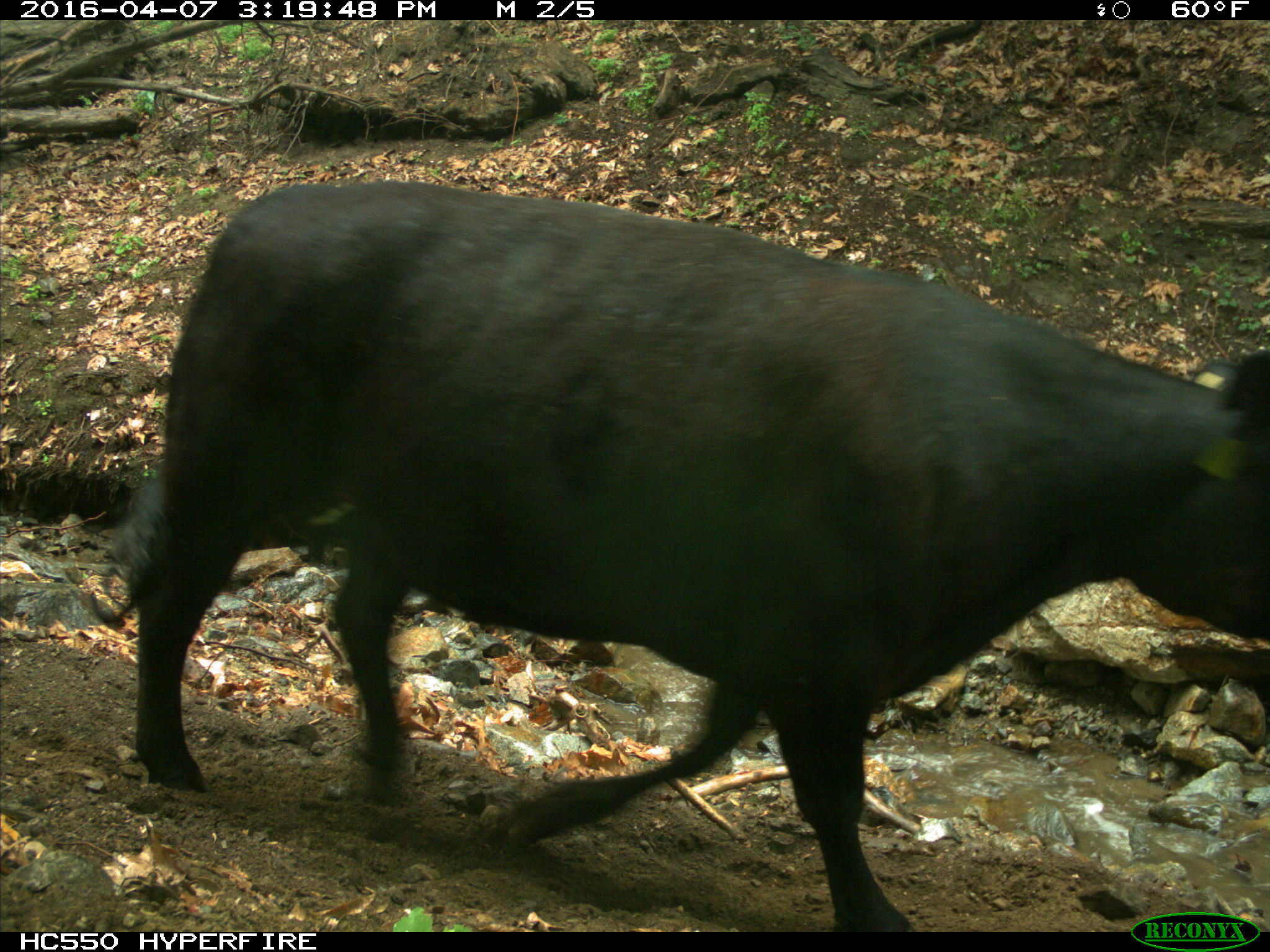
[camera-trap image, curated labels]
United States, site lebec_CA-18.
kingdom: Animalia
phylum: Chordata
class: Mammalia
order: Artiodactyla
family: Bovidae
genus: Bos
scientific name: Bos taurus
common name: domestic cow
Bos taurus (domestic cow).